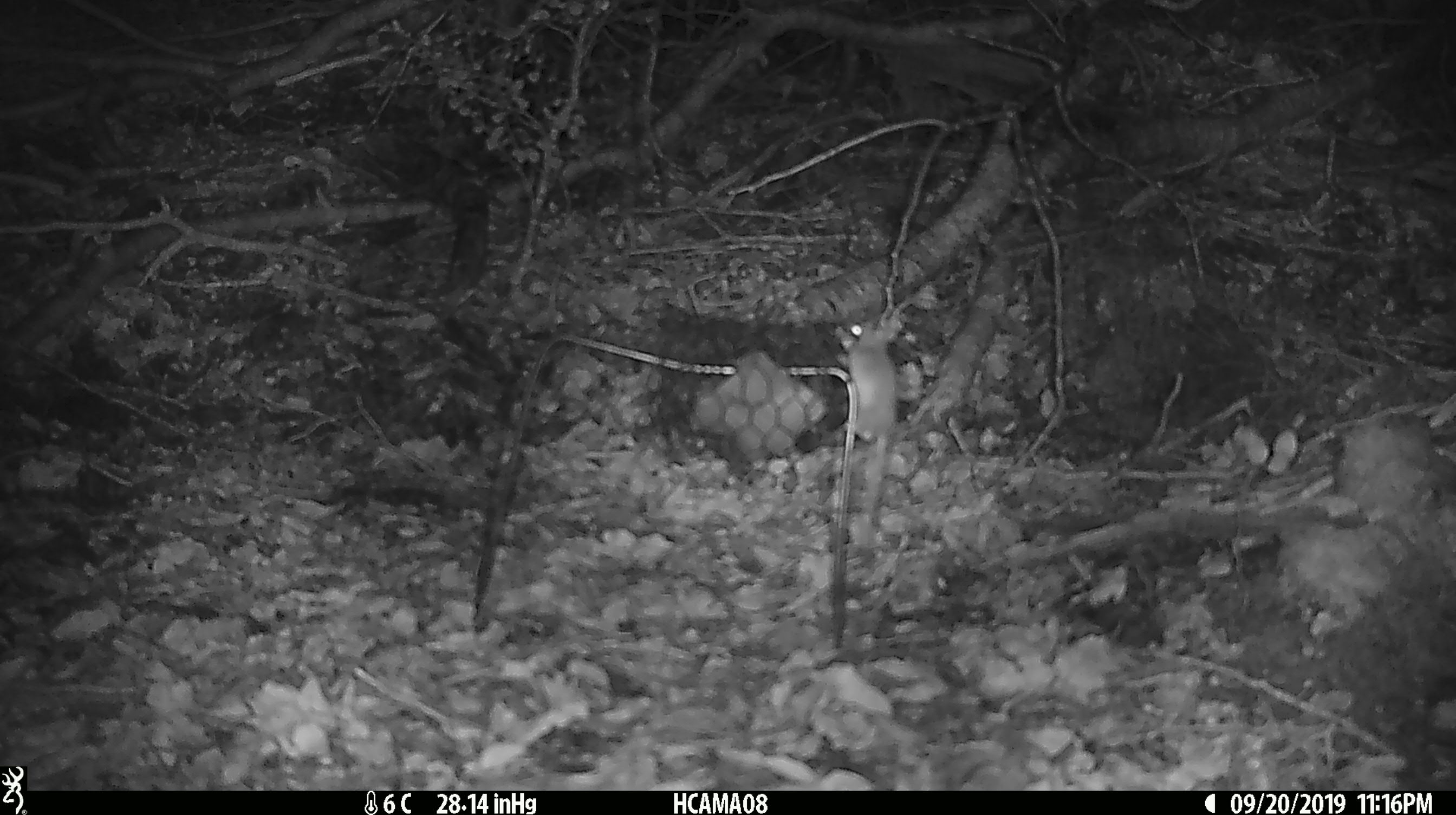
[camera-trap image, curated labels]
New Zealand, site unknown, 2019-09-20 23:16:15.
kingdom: Animalia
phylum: Chordata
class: Mammalia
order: Rodentia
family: Muridae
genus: Mus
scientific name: Mus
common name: mouse